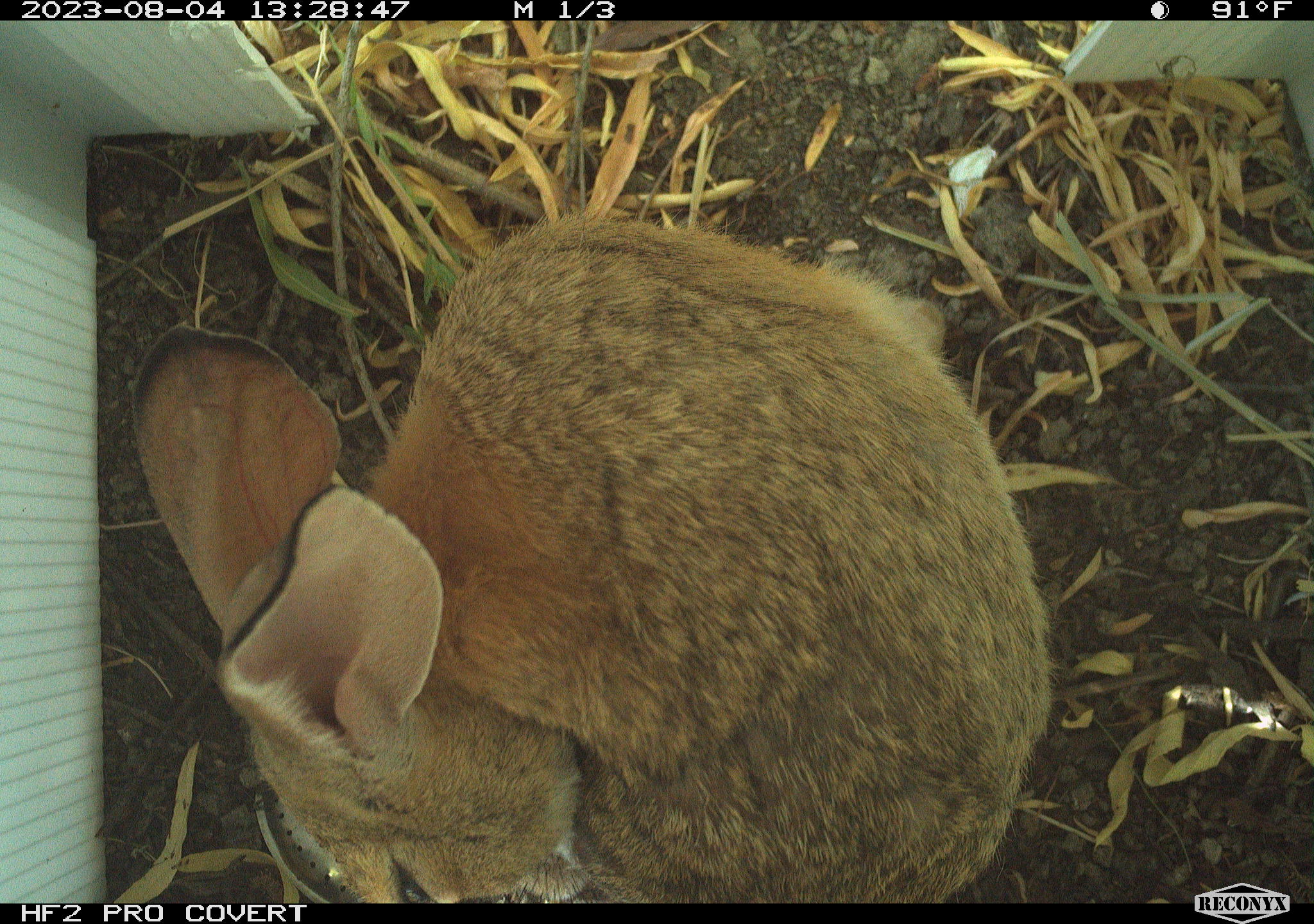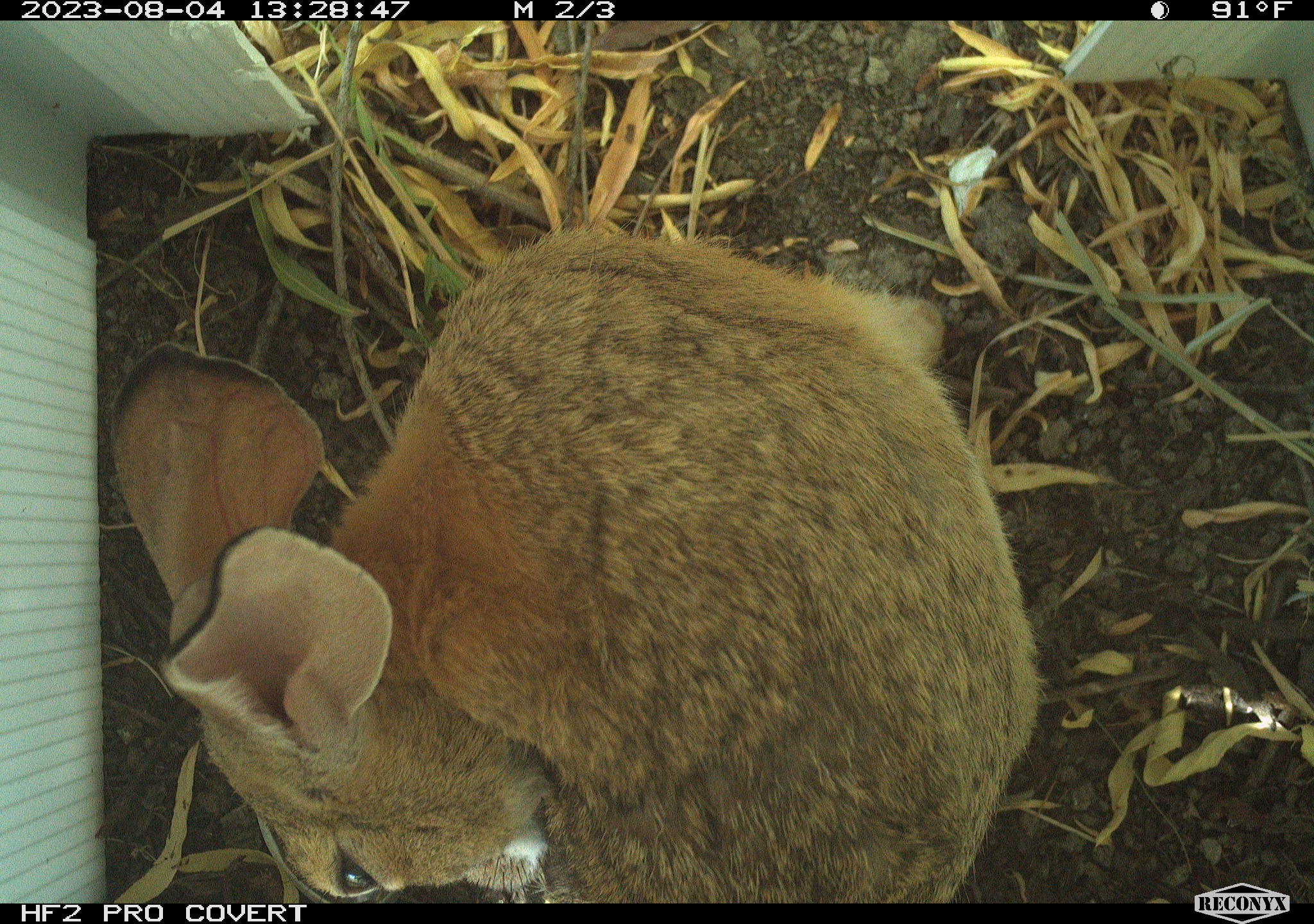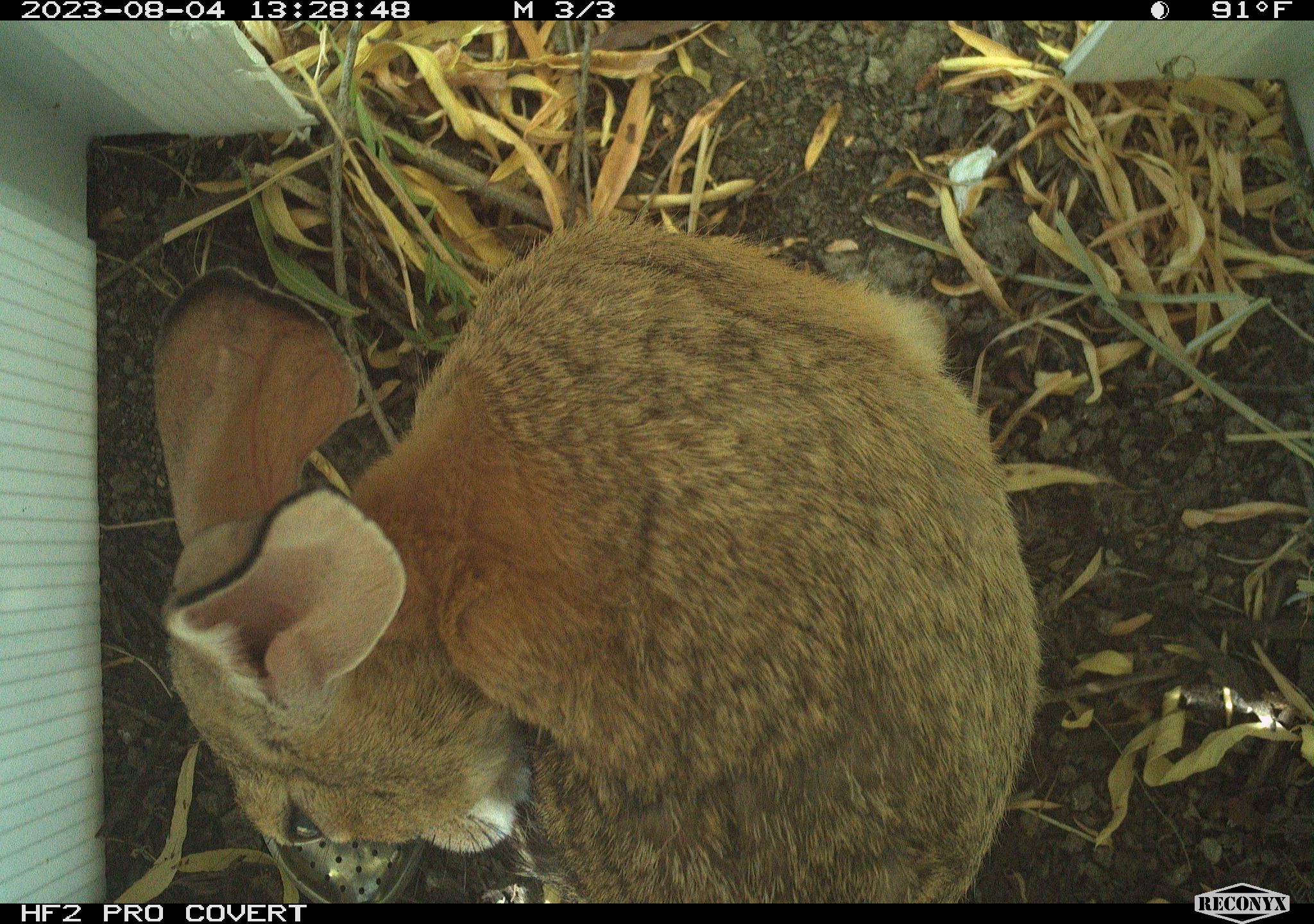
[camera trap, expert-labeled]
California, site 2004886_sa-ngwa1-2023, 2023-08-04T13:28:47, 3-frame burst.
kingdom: Animalia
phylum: Chordata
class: Mammalia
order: Lagomorpha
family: Leporidae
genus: Sylvilagus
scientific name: Sylvilagus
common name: cottontail rabbits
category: sylvilagus species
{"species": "sylvilagus species (cottontail rabbits) (Sylvilagus)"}